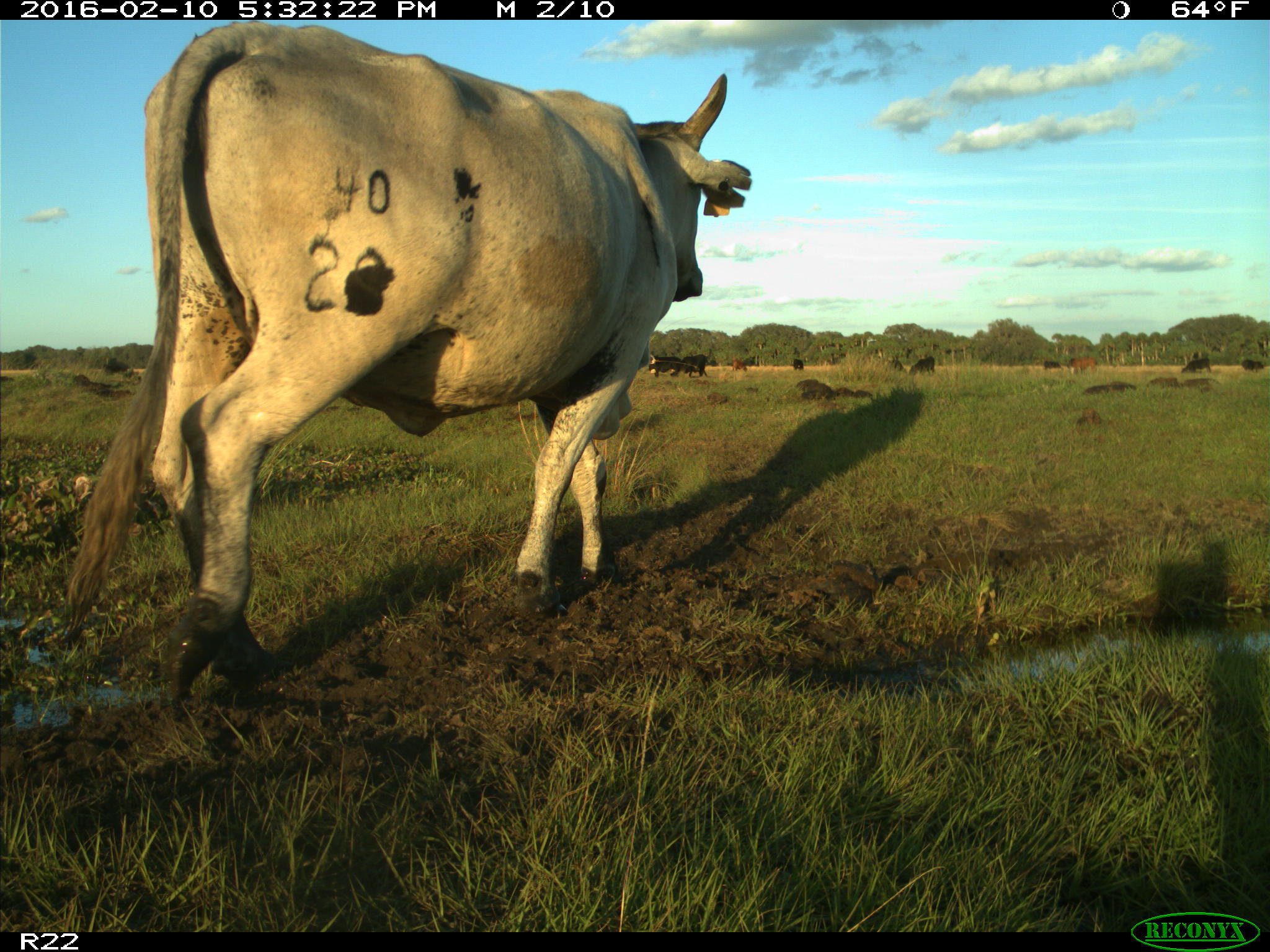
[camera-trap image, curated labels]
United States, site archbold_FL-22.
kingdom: Animalia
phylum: Chordata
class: Mammalia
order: Artiodactyla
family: Bovidae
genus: Bos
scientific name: Bos taurus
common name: domestic cow